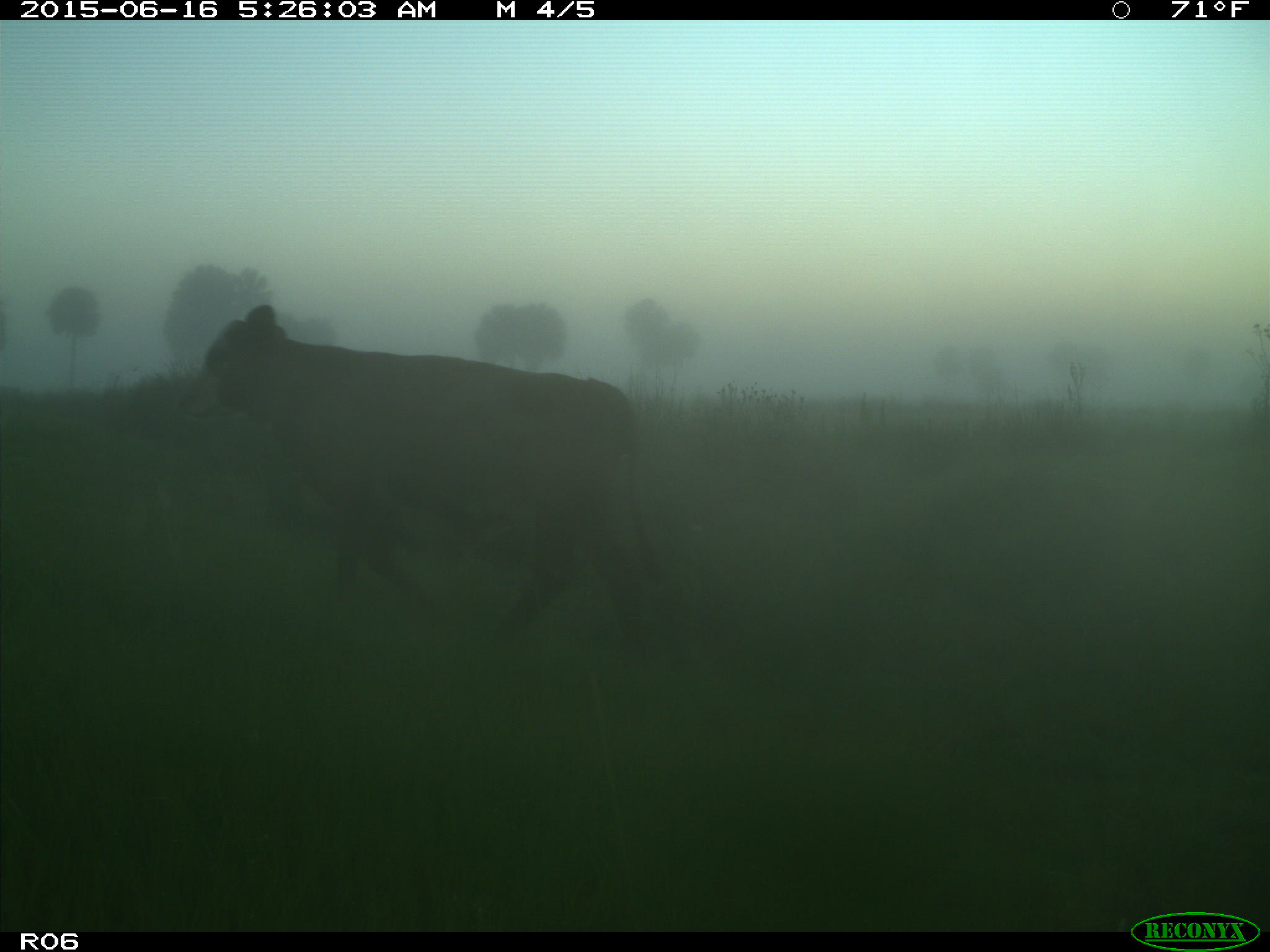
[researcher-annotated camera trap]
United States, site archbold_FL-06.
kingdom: Animalia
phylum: Chordata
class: Mammalia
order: Artiodactyla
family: Bovidae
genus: Bos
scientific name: Bos taurus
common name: domestic cow